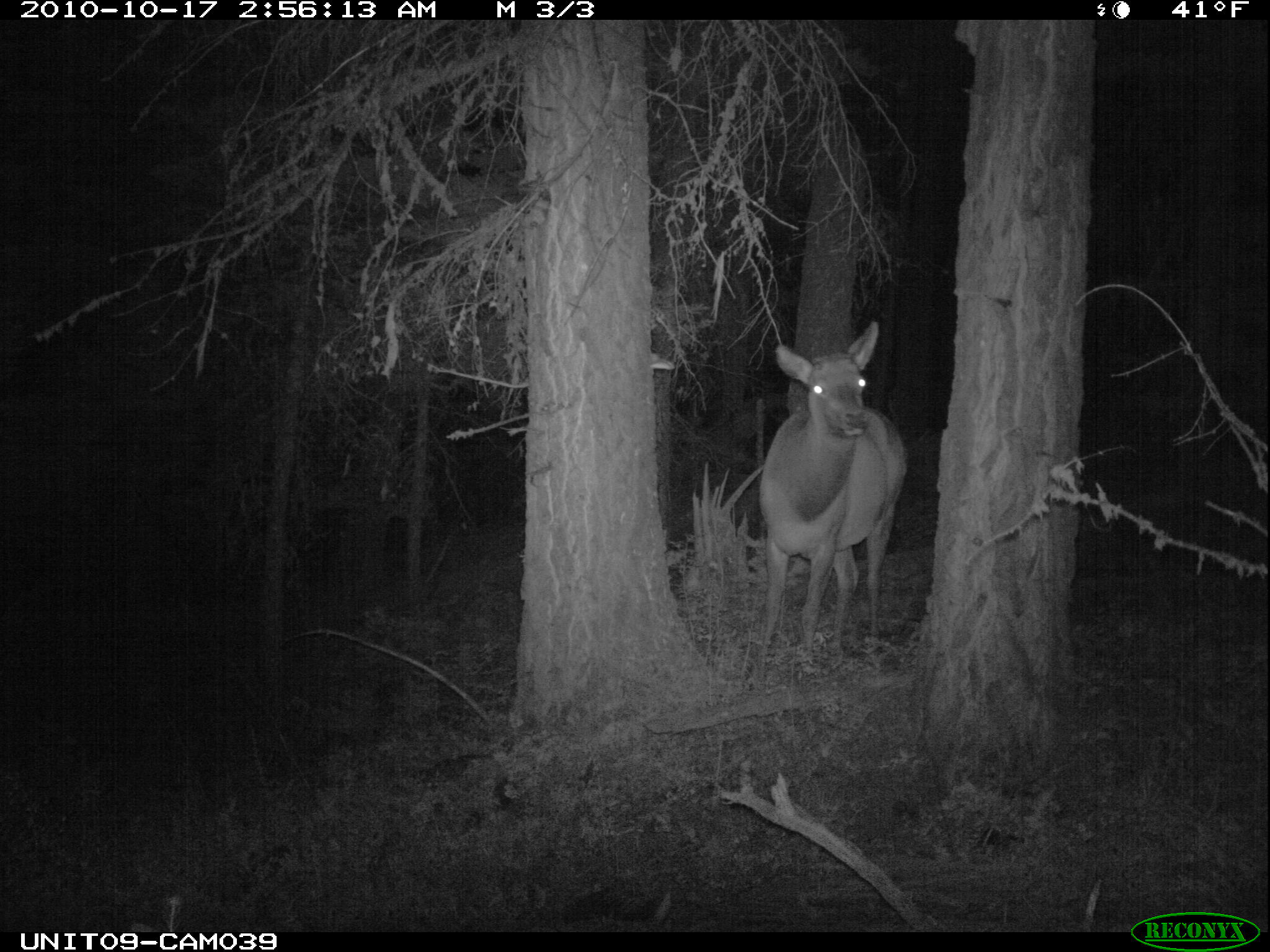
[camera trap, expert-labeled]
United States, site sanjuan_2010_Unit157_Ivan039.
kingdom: Animalia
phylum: Chordata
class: Mammalia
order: Artiodactyla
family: Cervidae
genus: Cervus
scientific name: Cervus elaphus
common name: red deer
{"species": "Cervus elaphus (red deer)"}